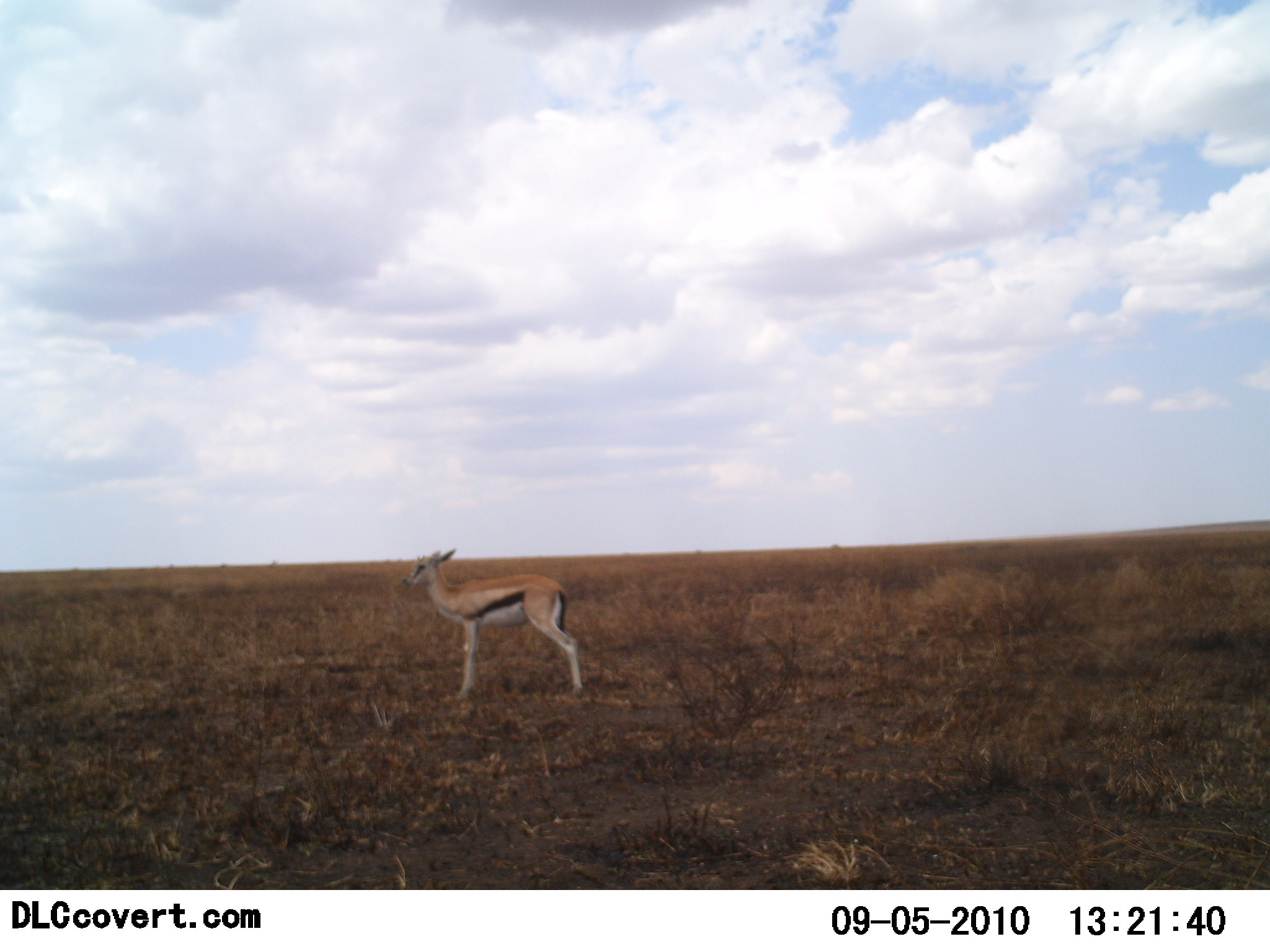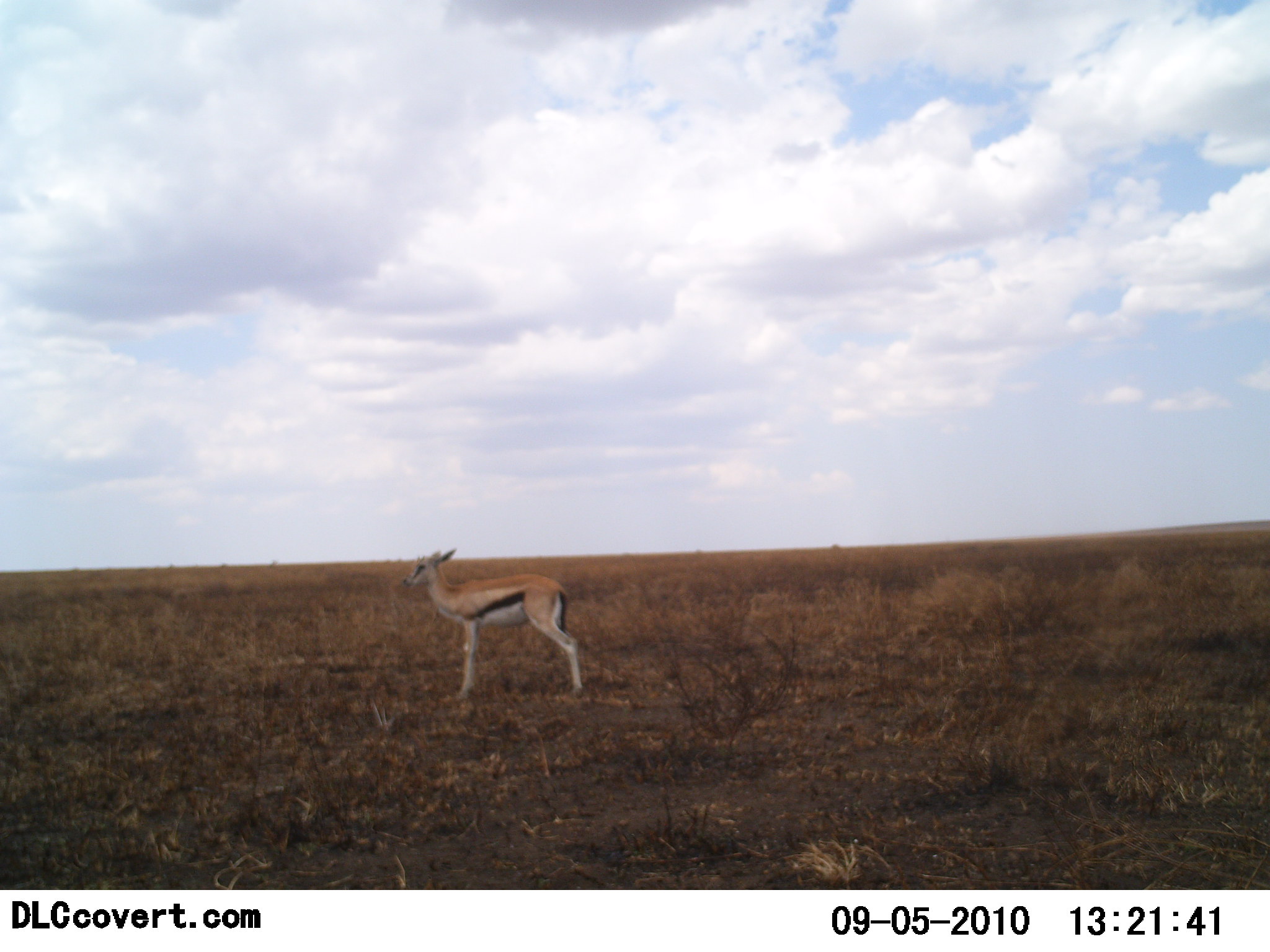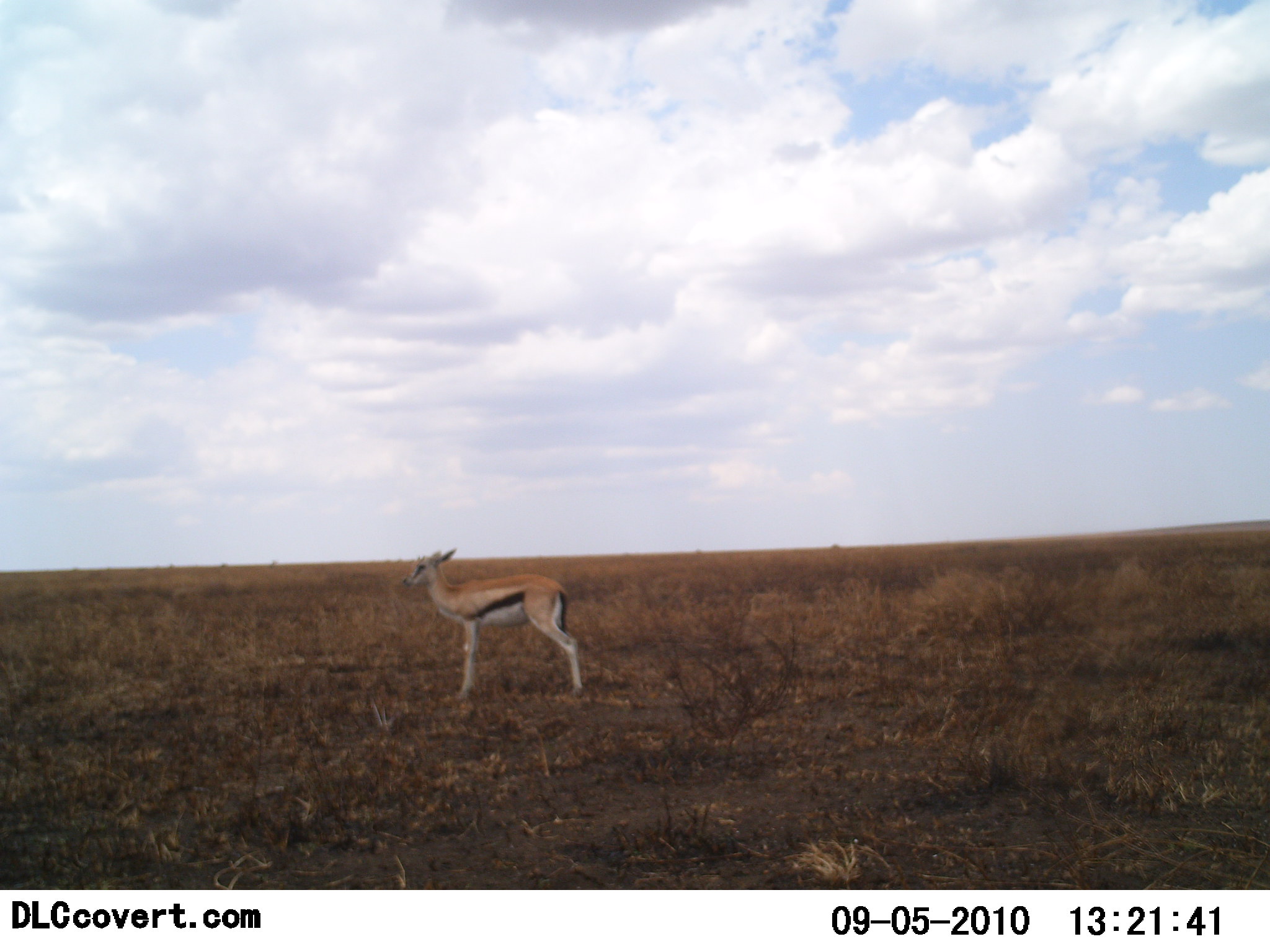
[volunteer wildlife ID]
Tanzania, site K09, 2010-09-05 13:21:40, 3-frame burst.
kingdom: Animalia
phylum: Chordata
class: Mammalia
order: Artiodactyla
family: Bovidae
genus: Eudorcas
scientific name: Eudorcas thomsonii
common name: thomson's gazelle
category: gazellethomsons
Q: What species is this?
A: Gazellethomsons (thomson's gazelle) (Eudorcas thomsonii).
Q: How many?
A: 1.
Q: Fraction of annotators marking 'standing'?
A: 100%.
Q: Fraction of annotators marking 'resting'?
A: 0%.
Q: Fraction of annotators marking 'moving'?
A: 0%.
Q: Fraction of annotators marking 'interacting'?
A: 0%.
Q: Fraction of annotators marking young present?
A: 5%.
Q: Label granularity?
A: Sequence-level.